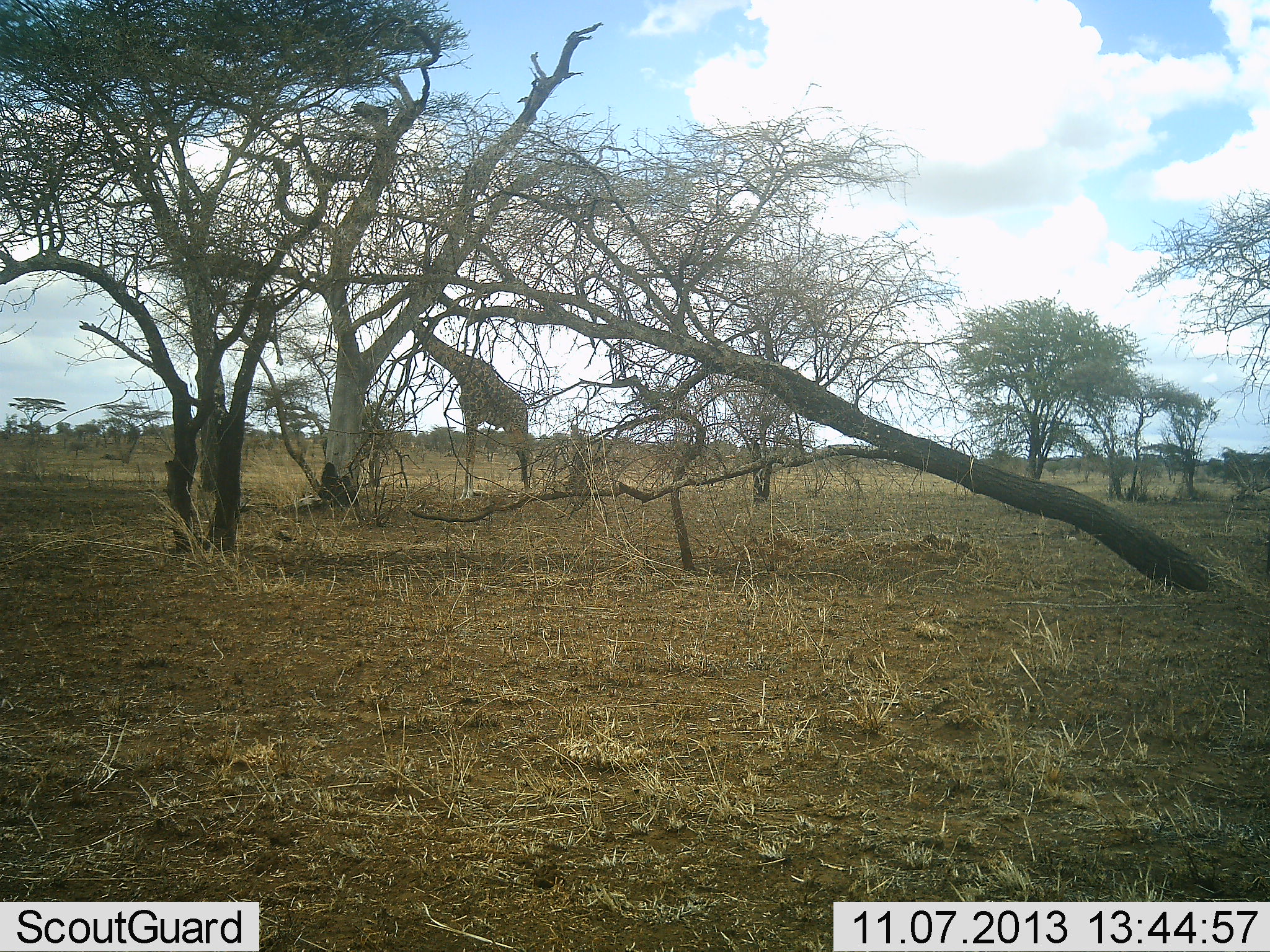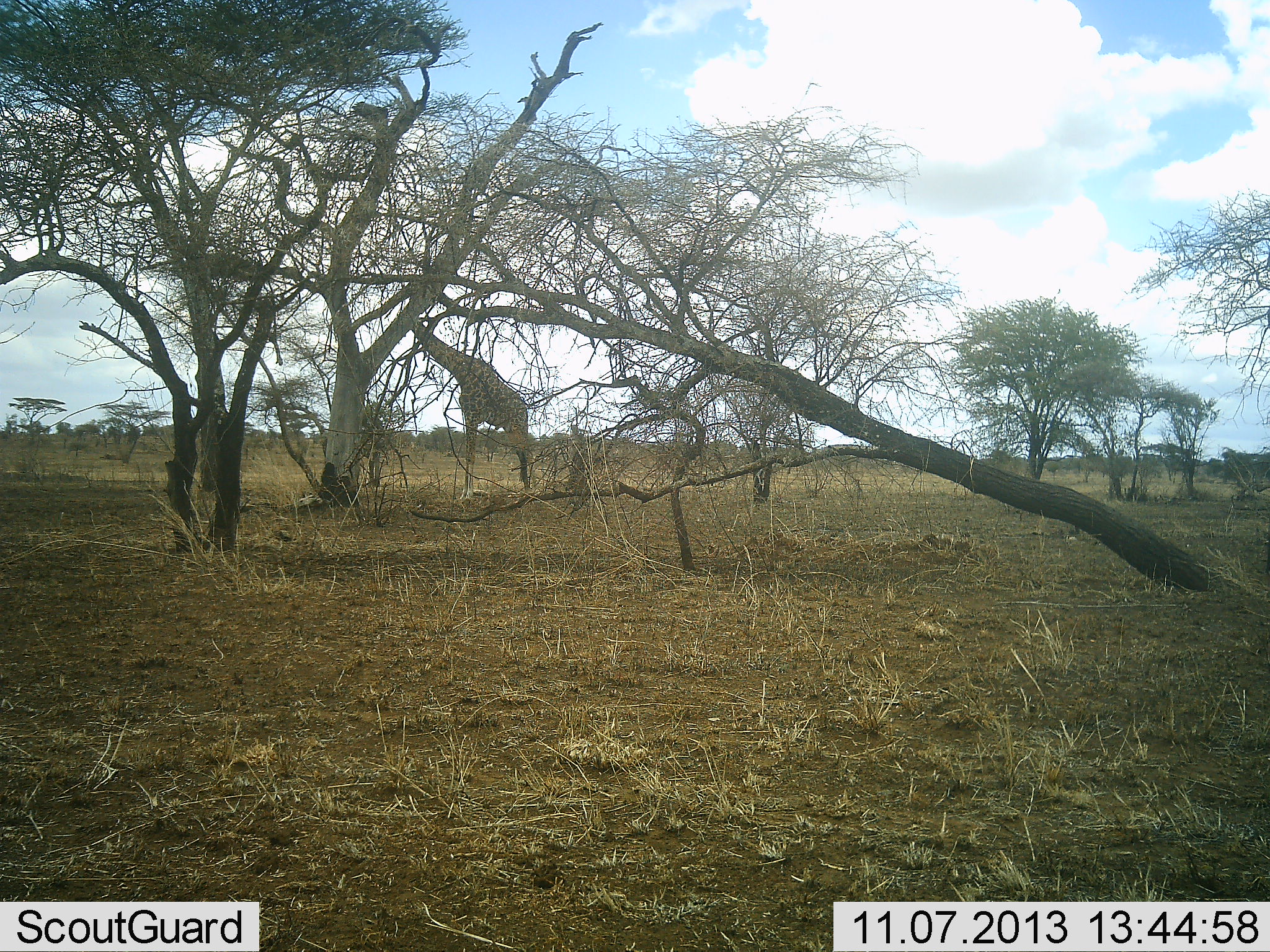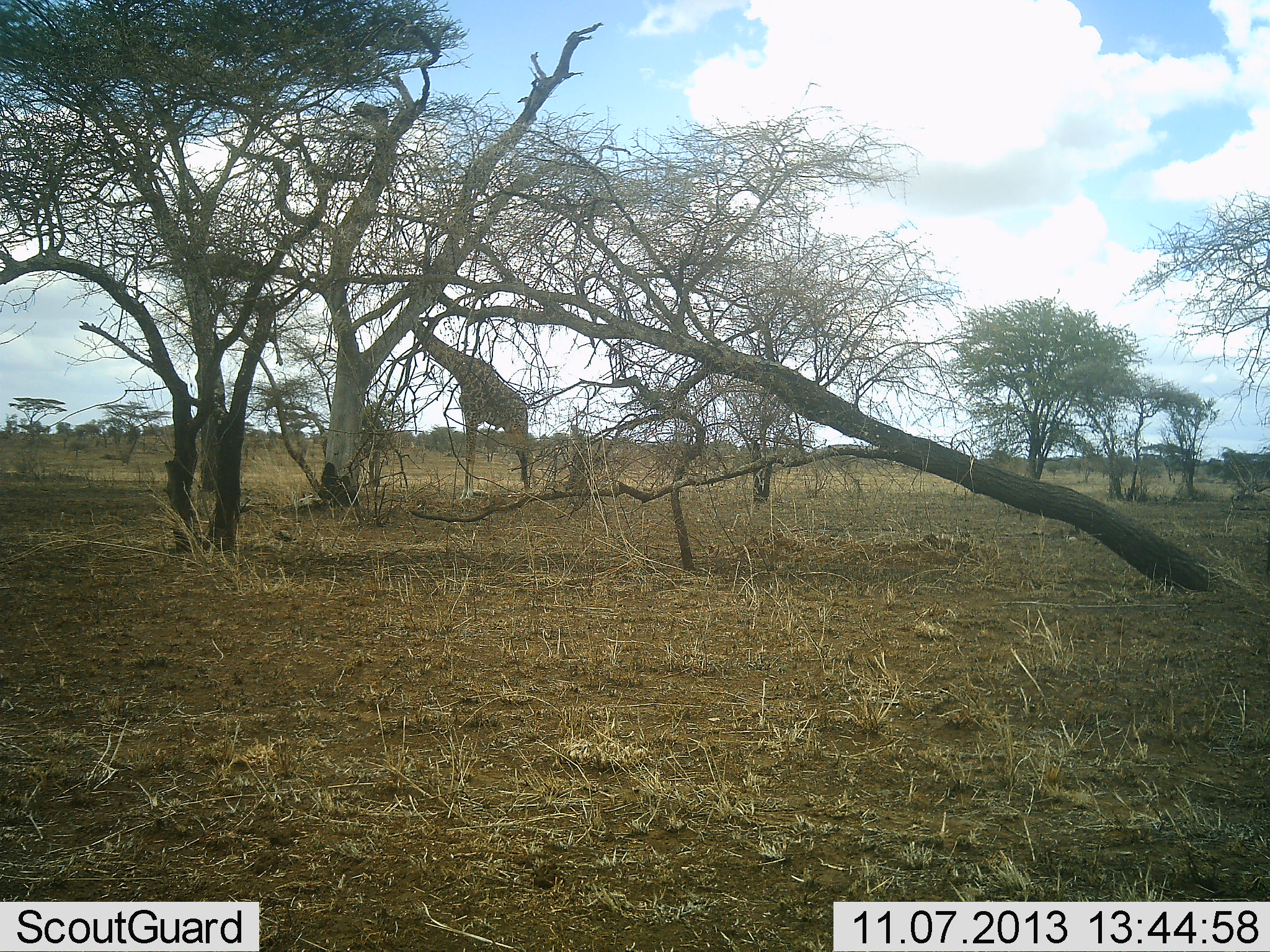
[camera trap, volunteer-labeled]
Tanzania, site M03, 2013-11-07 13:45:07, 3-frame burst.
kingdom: Animalia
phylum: Chordata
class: Mammalia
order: Artiodactyla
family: Giraffidae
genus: Giraffa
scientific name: Giraffa camelopardalis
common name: giraffe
Giraffe (Giraffa camelopardalis), count 1. Behavior (volunteer vote fractions): standing 73%, resting 0%, moving 0%, interacting 0%. Young present (vote fraction): 0%. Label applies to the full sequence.